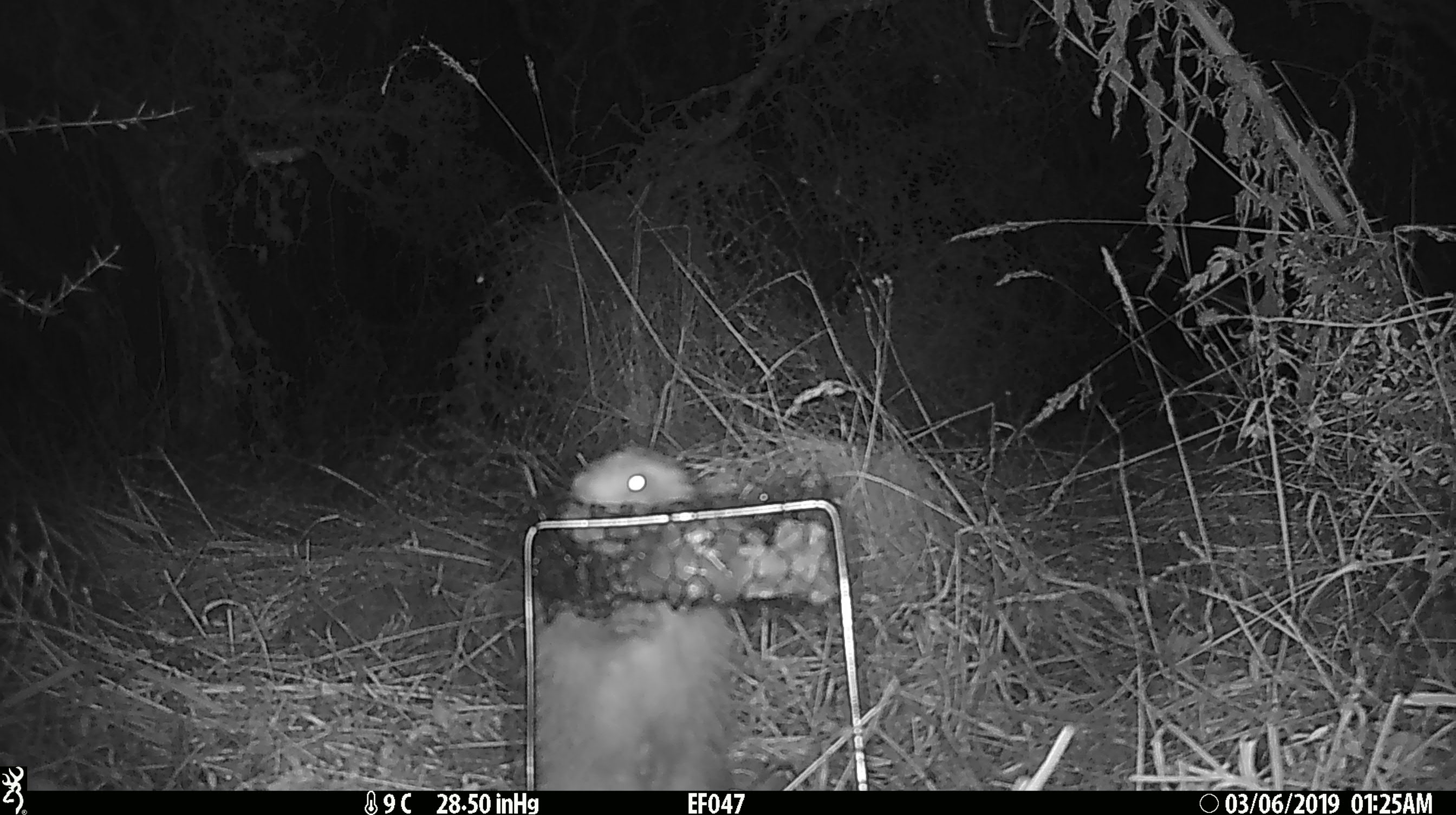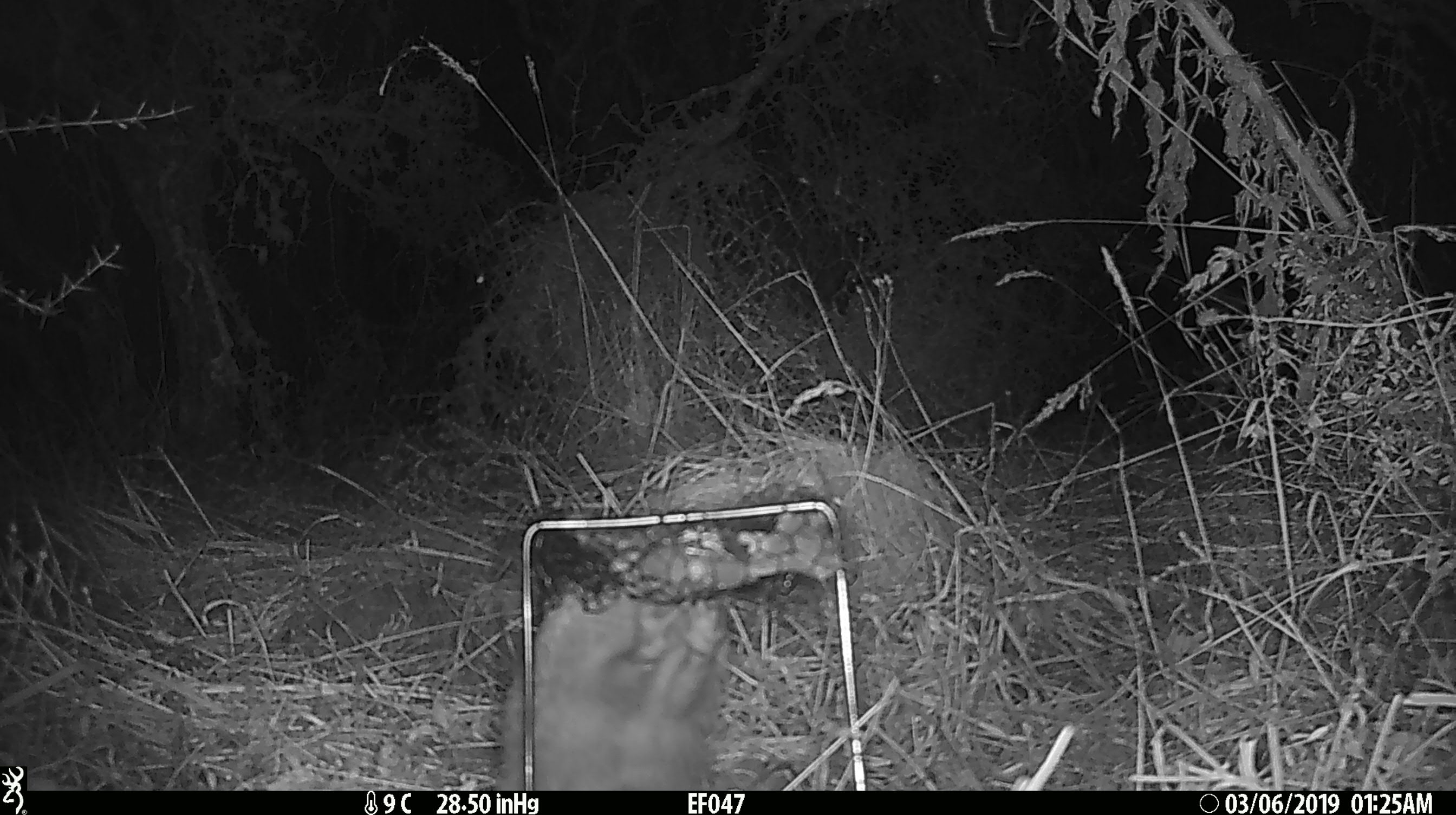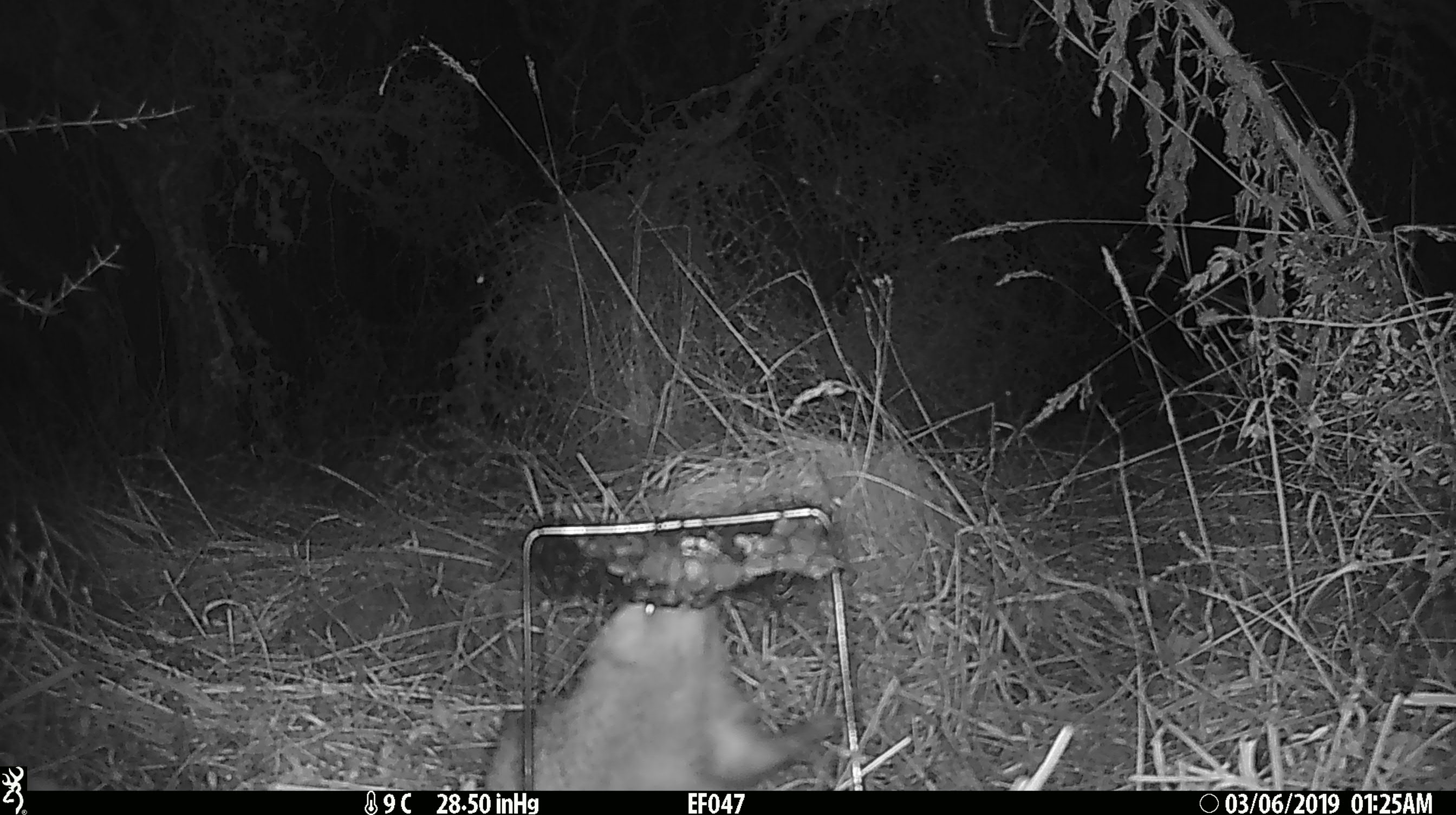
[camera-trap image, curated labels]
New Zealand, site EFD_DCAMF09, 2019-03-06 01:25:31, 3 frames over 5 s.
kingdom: Animalia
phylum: Chordata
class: Mammalia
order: Eulipotyphla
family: Erinaceidae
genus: Erinaceus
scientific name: Erinaceus europaeus europaeus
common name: european hedgehog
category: hedgehog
Hedgehog (european hedgehog) (Erinaceus europaeus europaeus).